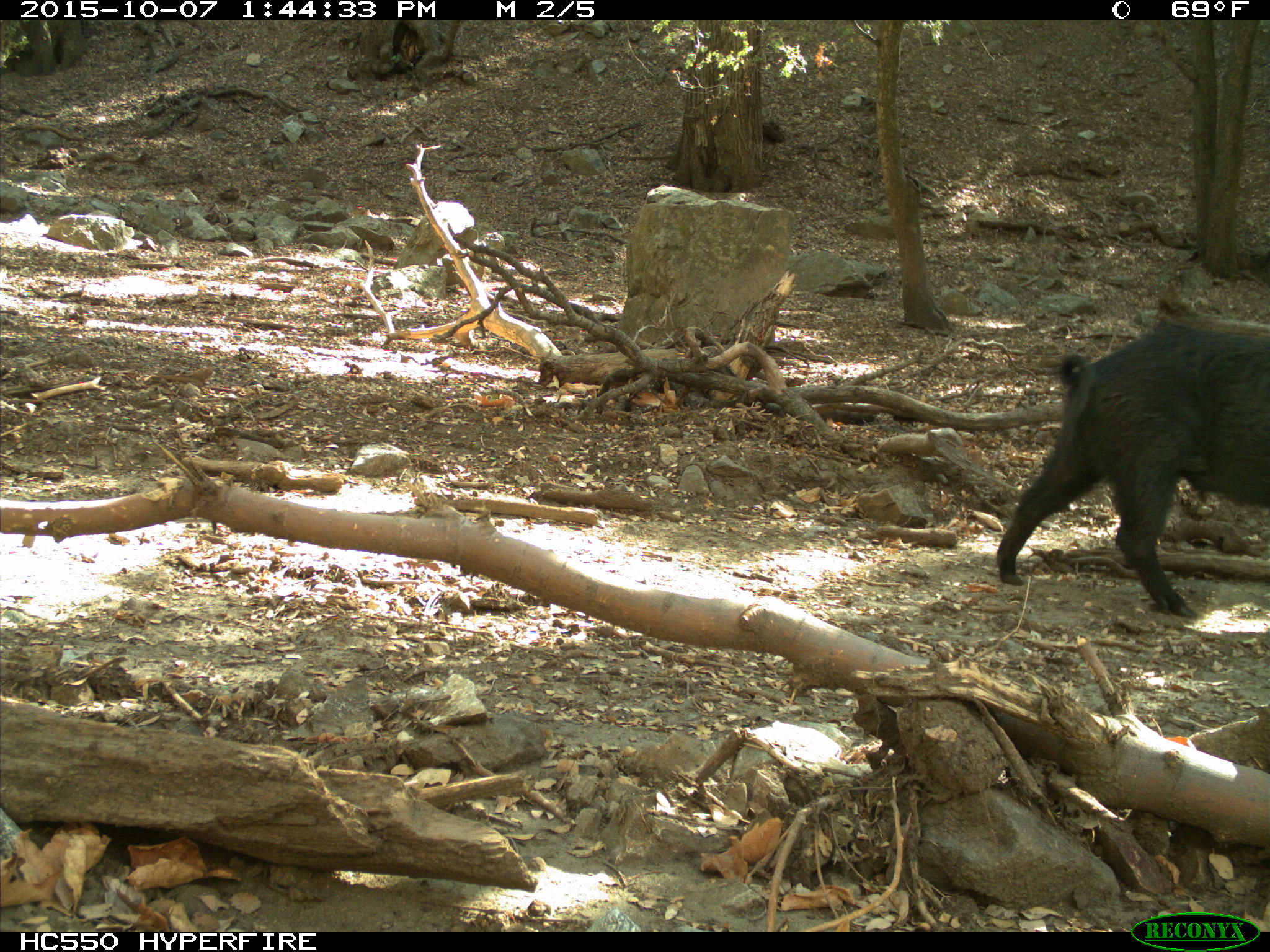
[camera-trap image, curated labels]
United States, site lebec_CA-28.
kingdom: Animalia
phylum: Chordata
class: Mammalia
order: Artiodactyla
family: Suidae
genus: Sus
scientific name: Sus scrofa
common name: wild boar